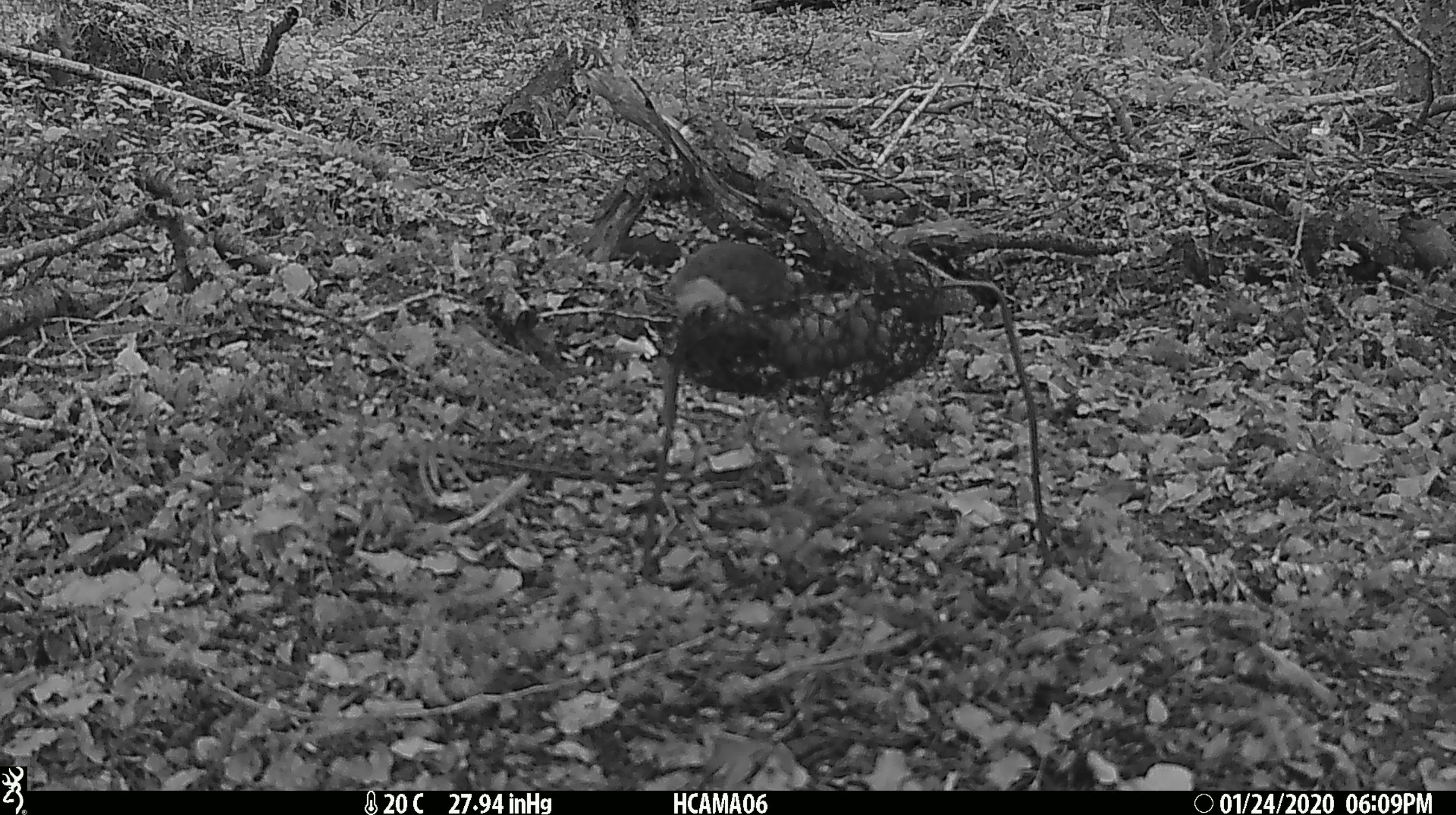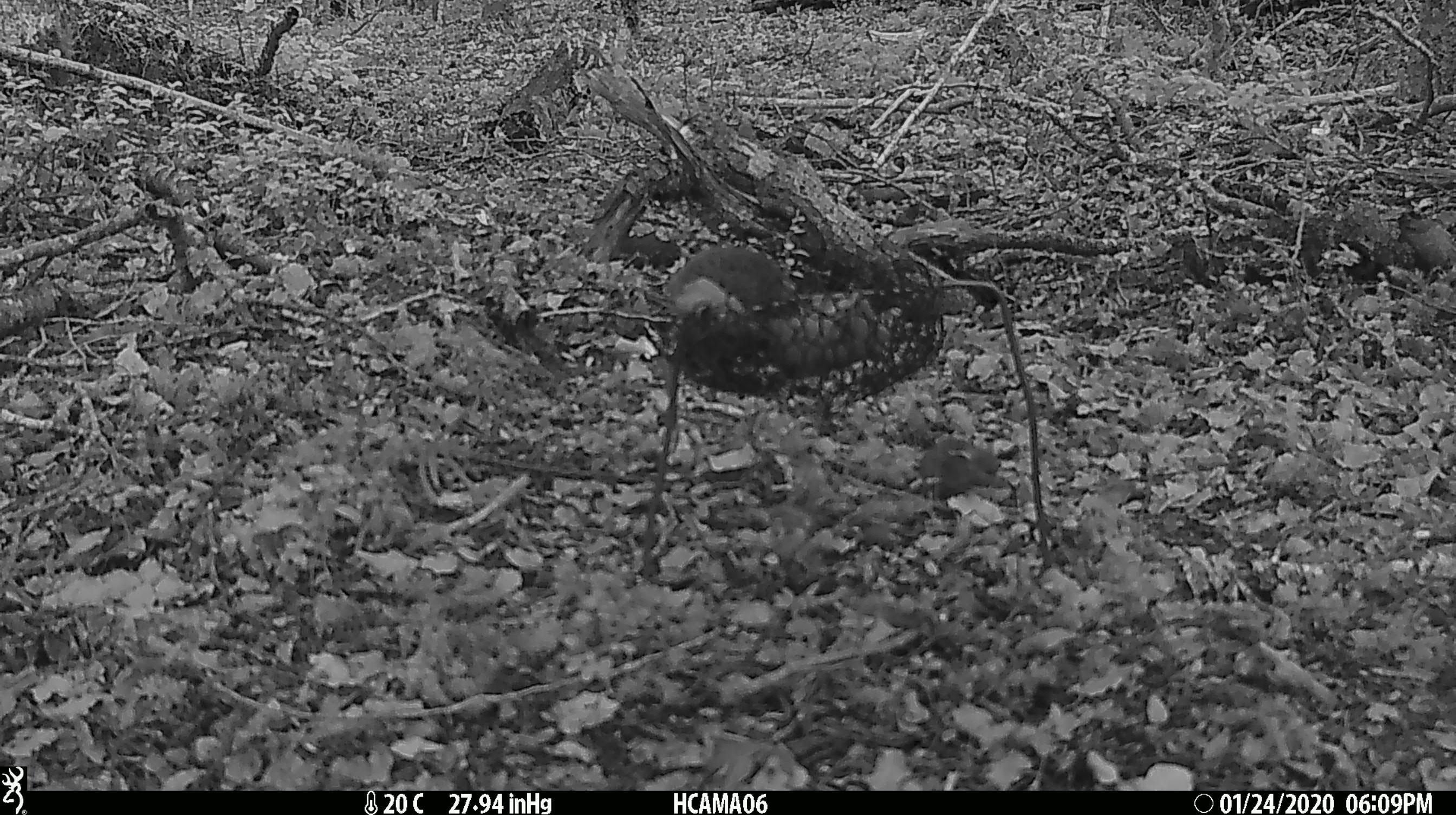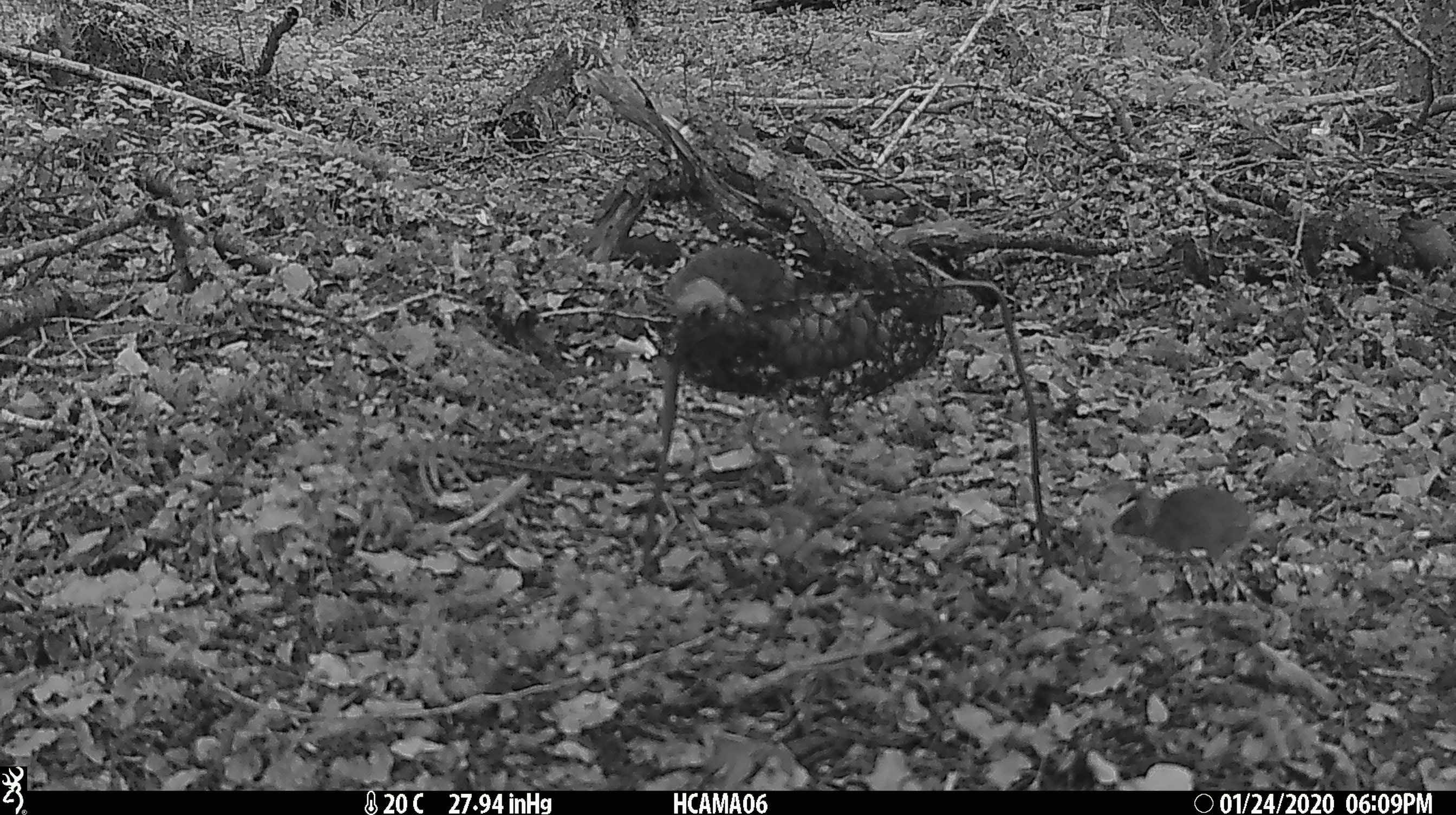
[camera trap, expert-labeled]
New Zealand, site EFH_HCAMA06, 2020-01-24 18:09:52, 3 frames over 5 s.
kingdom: Animalia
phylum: Chordata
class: Mammalia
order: Rodentia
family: Muridae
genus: Mus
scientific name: Mus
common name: mouse